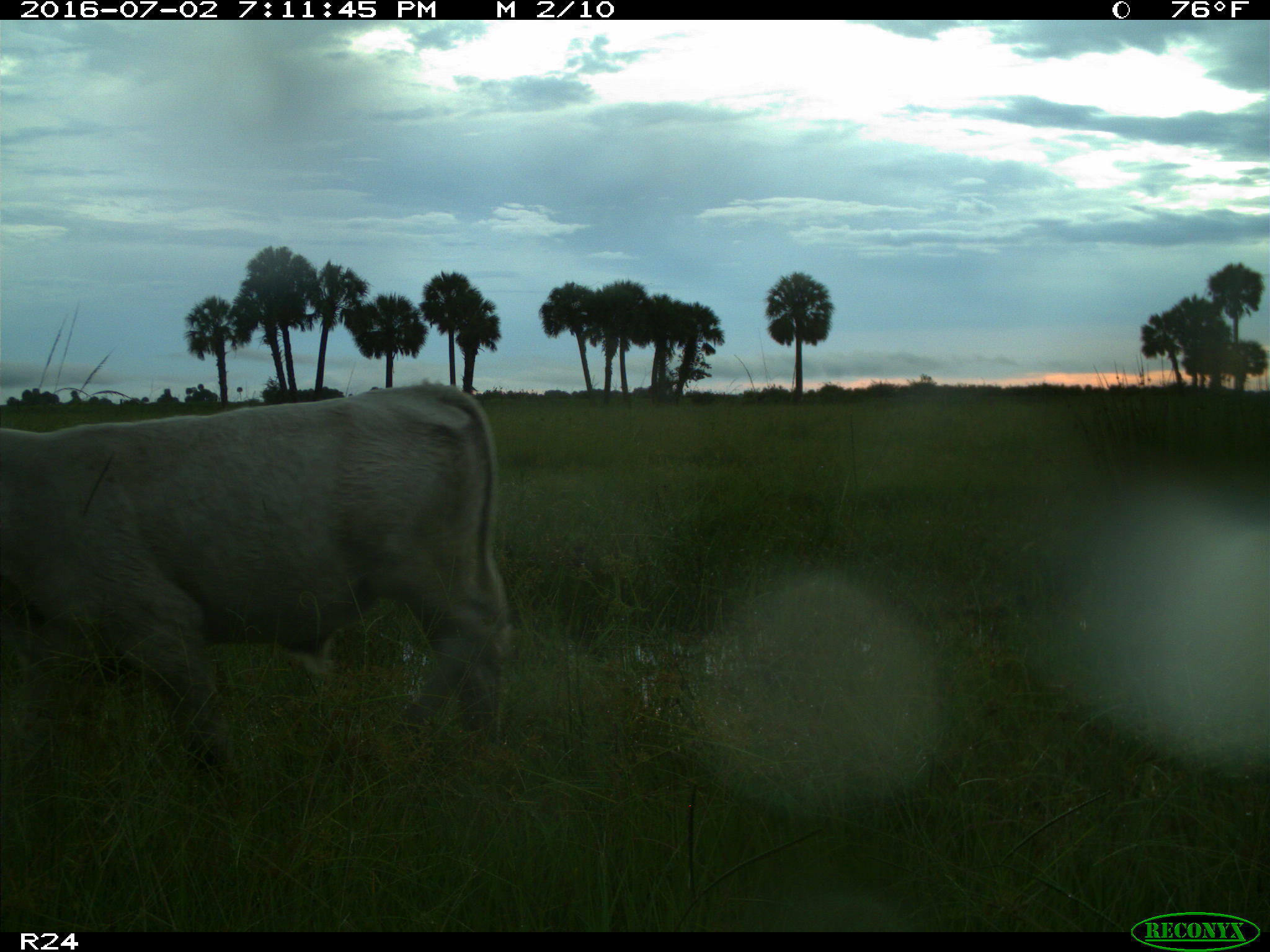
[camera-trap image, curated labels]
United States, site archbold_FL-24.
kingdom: Animalia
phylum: Chordata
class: Mammalia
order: Artiodactyla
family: Bovidae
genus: Bos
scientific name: Bos taurus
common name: domestic cow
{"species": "Bos taurus (domestic cow)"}